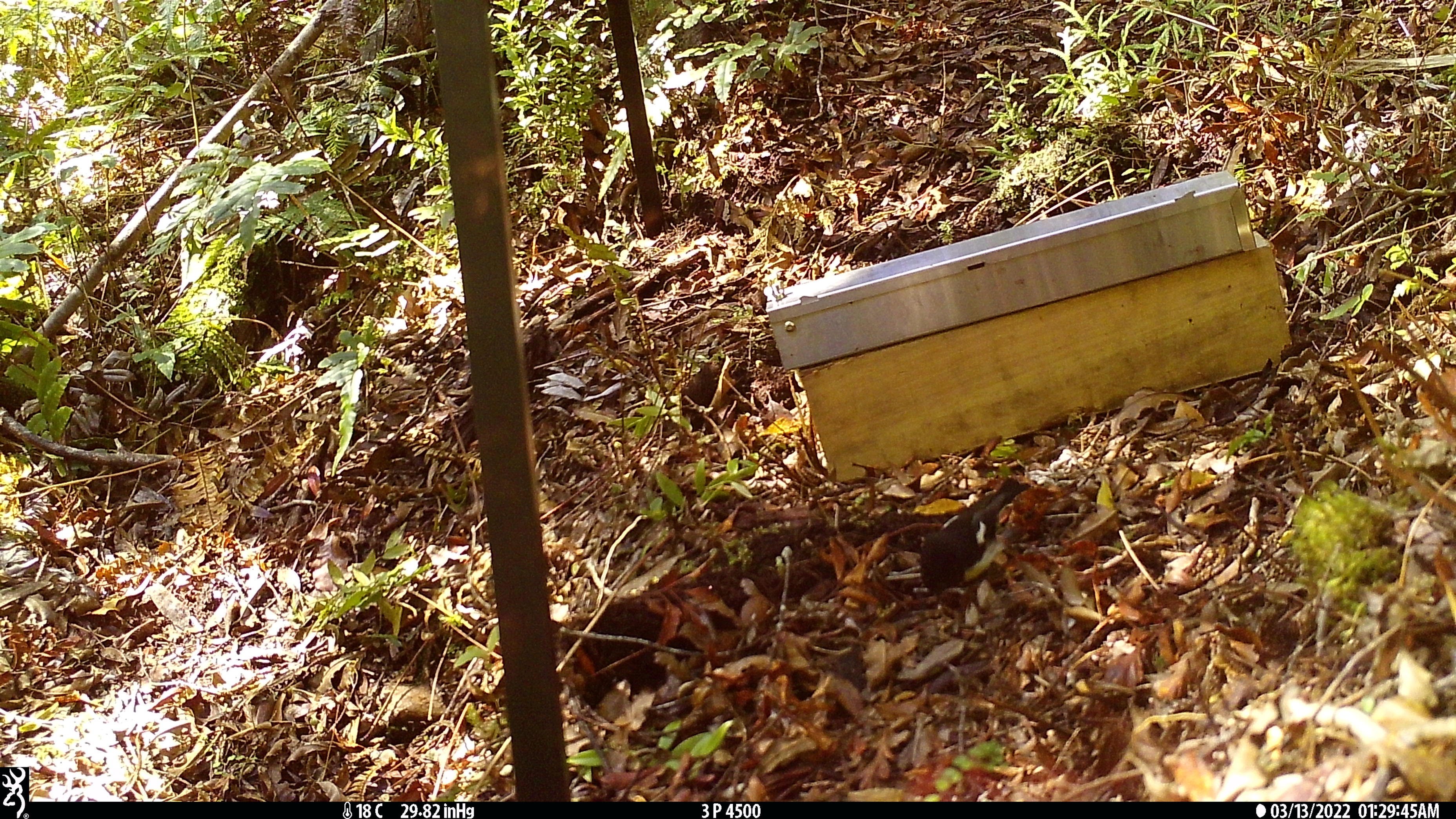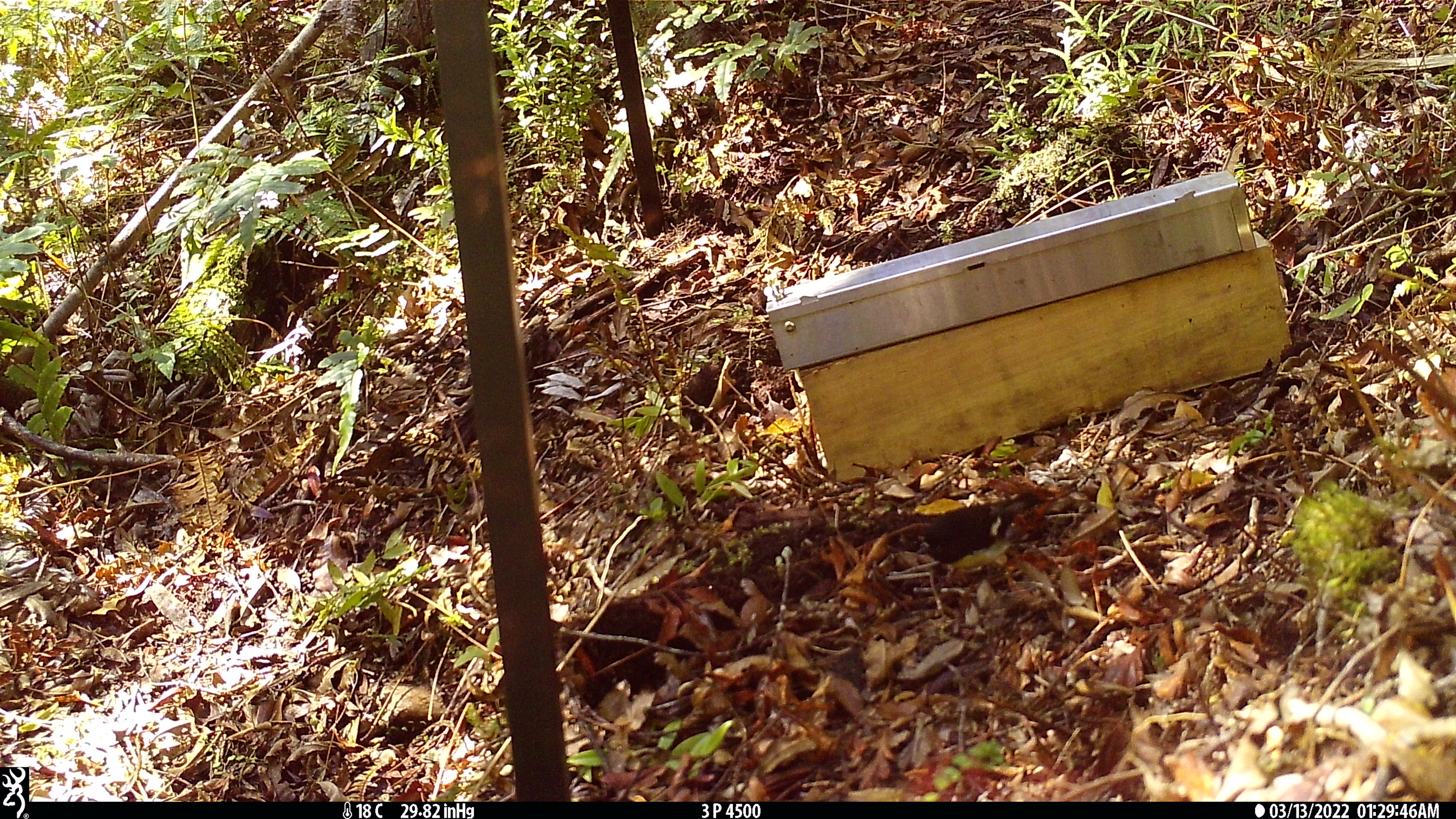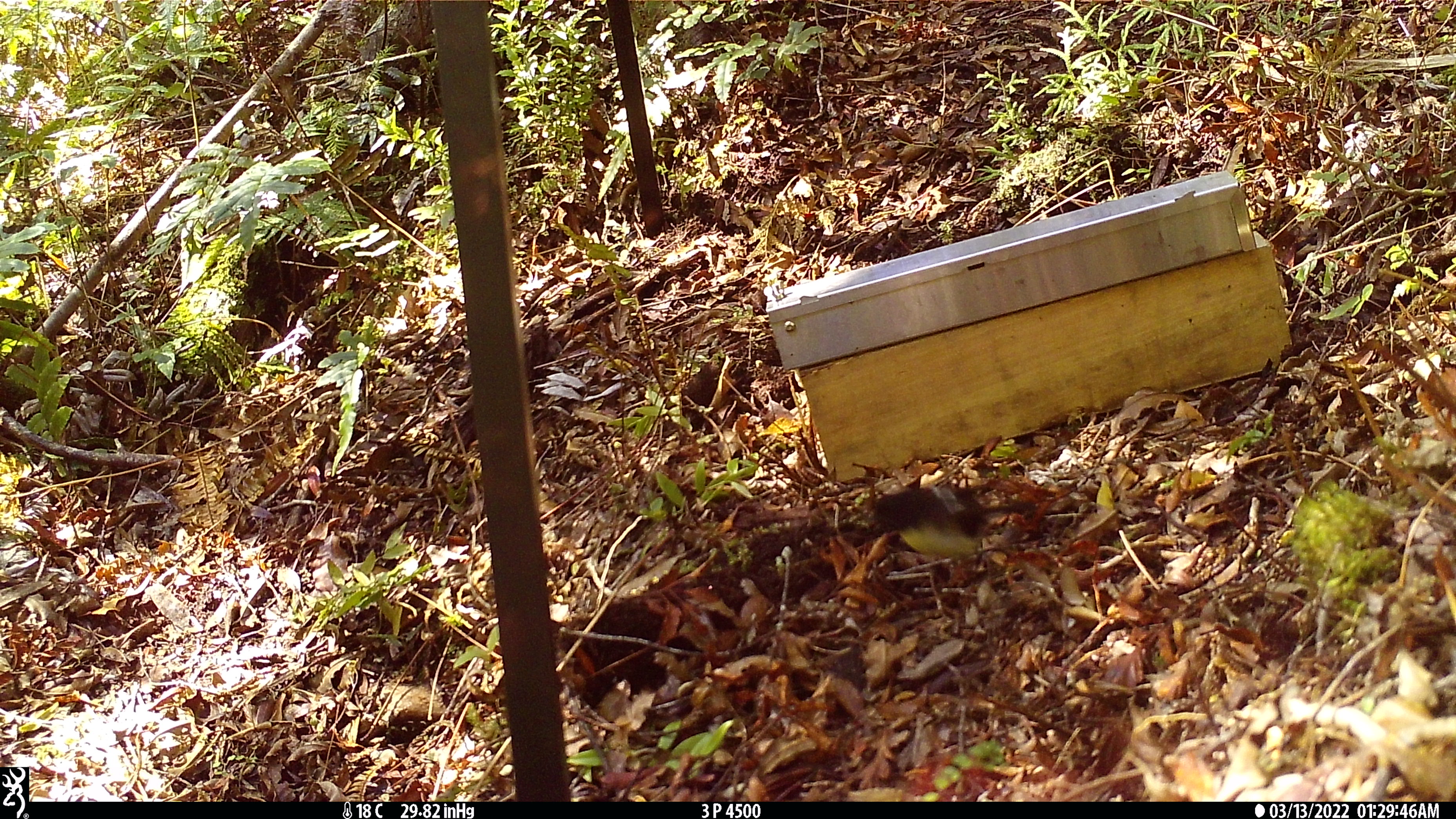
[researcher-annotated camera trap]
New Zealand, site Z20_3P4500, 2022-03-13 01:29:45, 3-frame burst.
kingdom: Animalia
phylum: Chordata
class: Aves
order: Passeriformes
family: Petroicidae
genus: Petroica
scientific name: Petroica macrocephala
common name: tomtit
Tomtit (Petroica macrocephala).